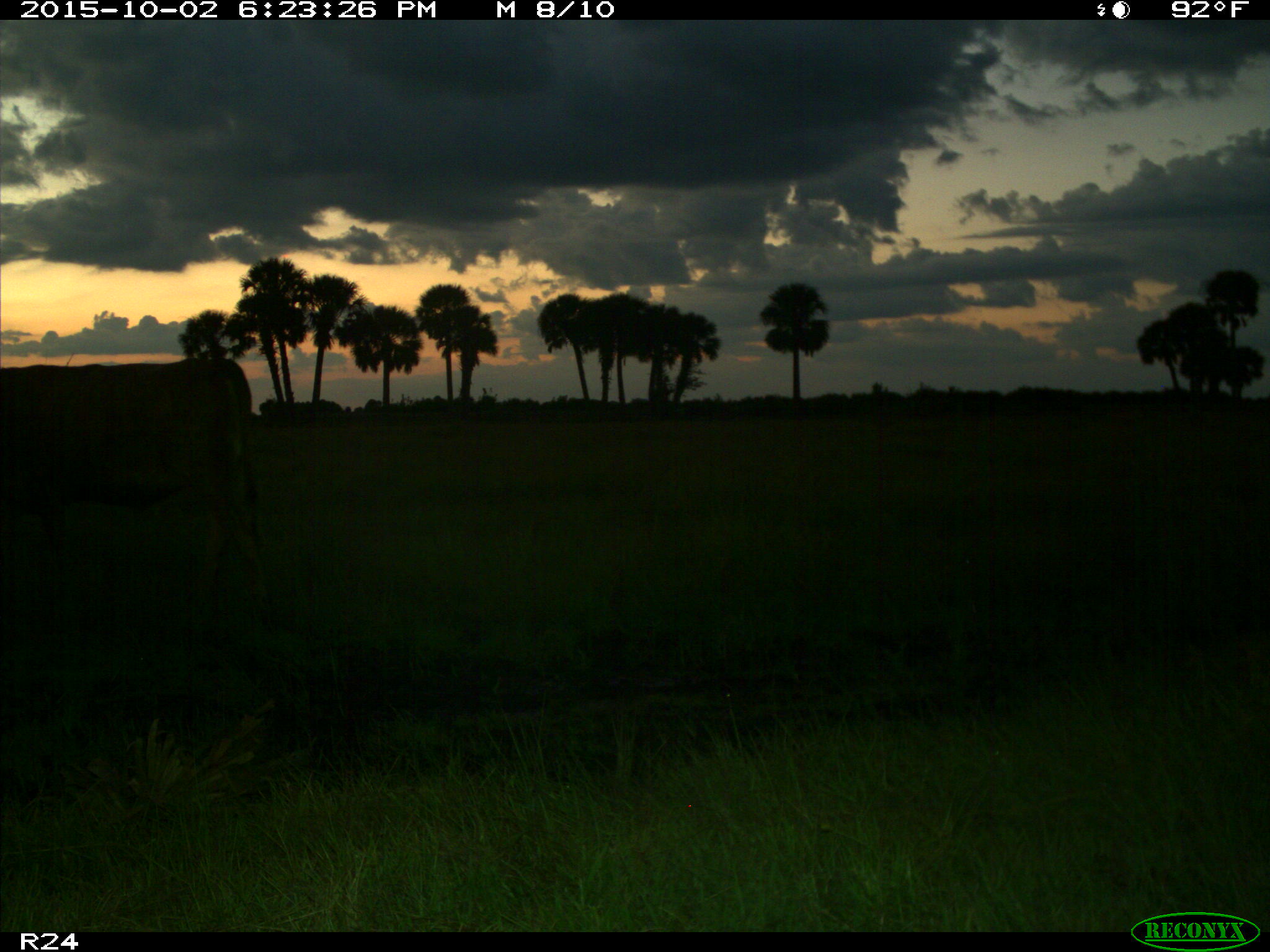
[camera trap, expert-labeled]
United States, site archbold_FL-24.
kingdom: Animalia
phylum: Chordata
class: Mammalia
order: Artiodactyla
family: Bovidae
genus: Bos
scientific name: Bos taurus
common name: domestic cow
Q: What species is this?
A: Bos taurus (domestic cow).